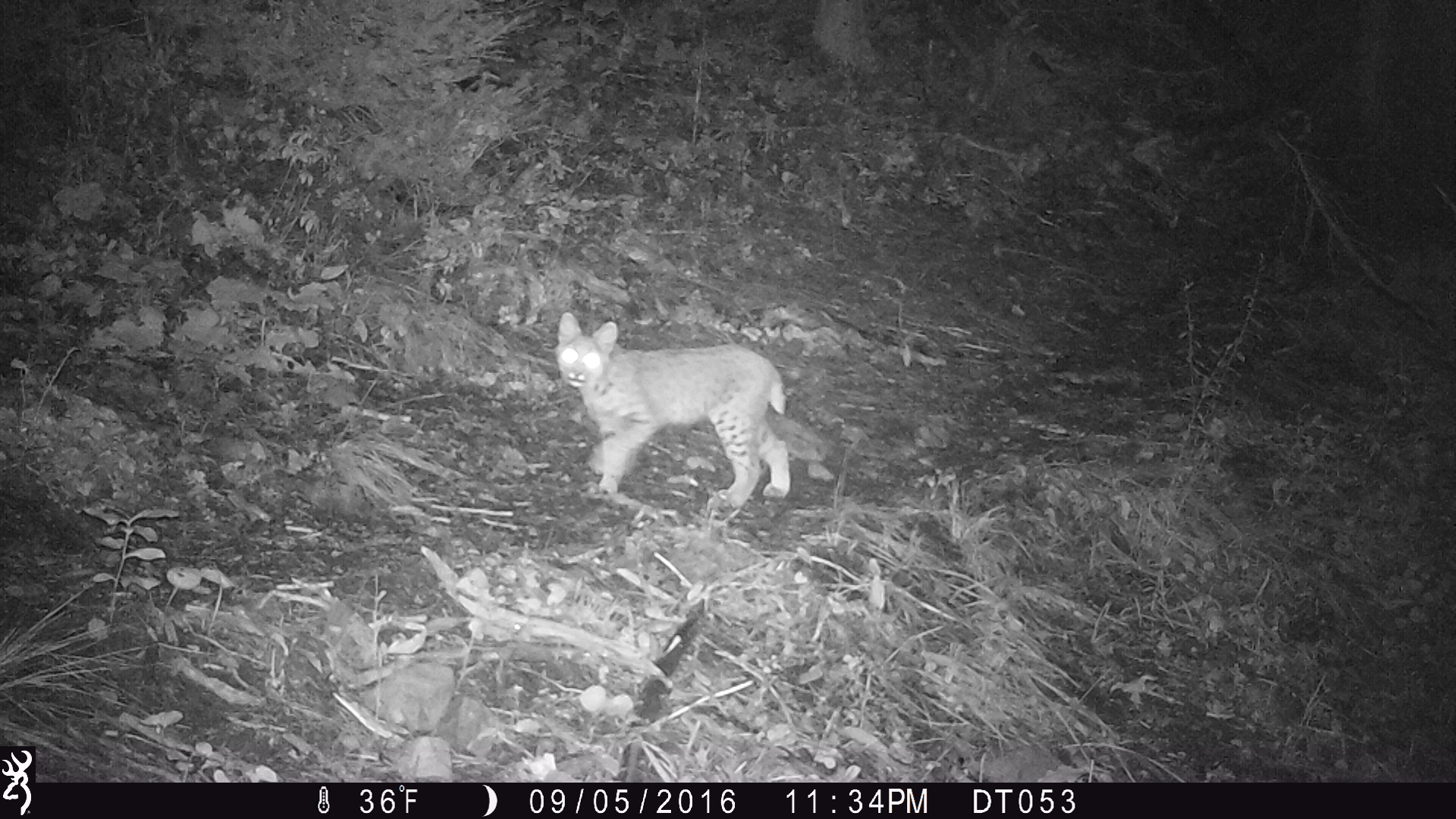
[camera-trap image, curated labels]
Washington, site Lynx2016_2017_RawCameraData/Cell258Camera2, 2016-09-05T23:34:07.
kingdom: Animalia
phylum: Chordata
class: Mammalia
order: Carnivora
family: Felidae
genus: Lynx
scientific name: Lynx rufus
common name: bobcat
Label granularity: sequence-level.